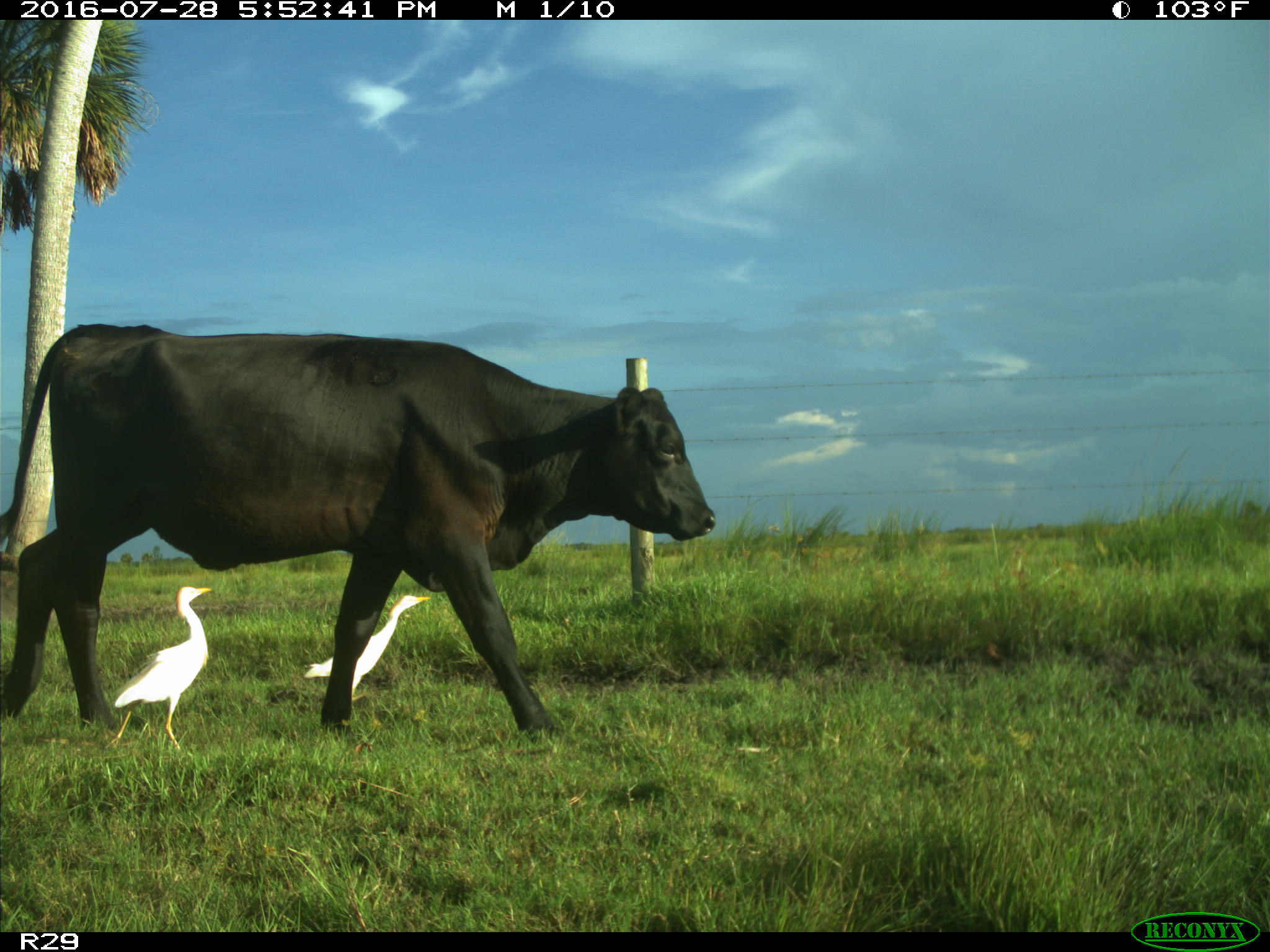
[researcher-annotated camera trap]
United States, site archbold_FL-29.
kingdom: Animalia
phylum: Chordata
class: Mammalia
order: Artiodactyla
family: Bovidae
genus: Bos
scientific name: Bos taurus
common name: domestic cow